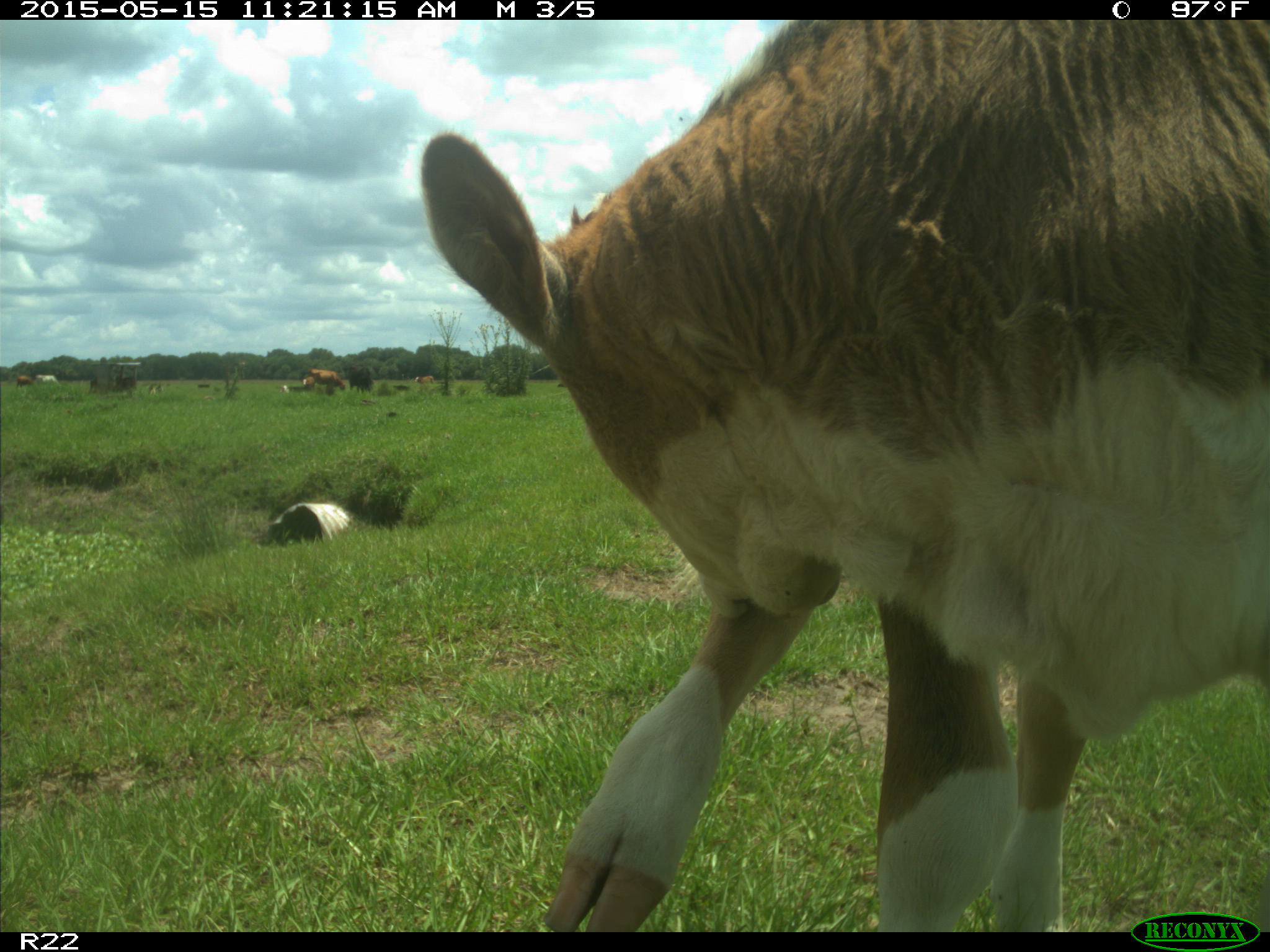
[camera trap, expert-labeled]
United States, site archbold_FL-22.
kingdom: Animalia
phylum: Chordata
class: Mammalia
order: Artiodactyla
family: Bovidae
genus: Bos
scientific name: Bos taurus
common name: domestic cow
Bos taurus (domestic cow).